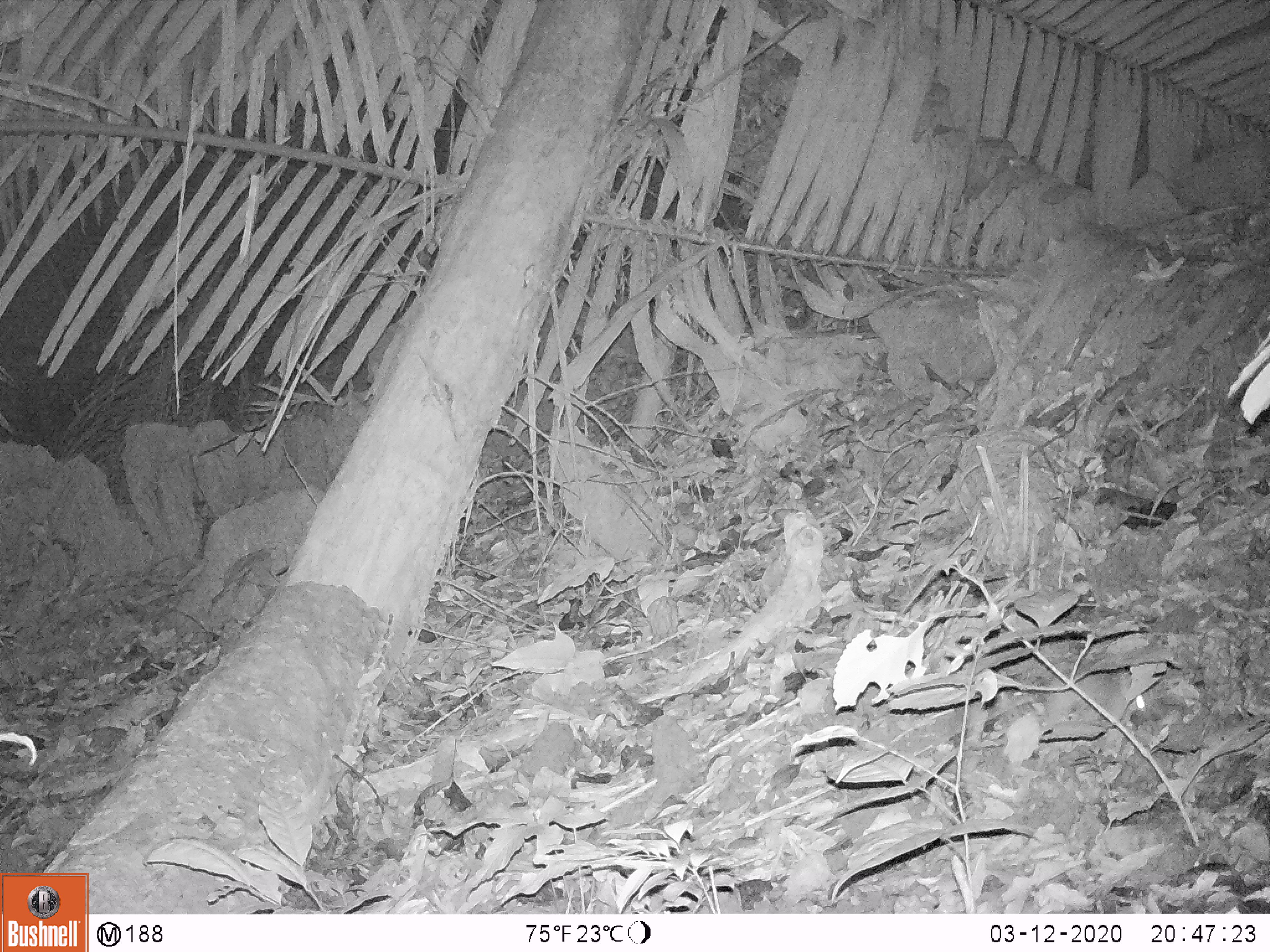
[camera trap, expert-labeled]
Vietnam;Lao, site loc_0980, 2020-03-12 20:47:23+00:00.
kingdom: Animalia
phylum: Chordata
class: Mammalia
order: Rodentia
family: Muridae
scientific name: Muridae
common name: old-world mice and rats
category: unidentified murid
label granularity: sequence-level